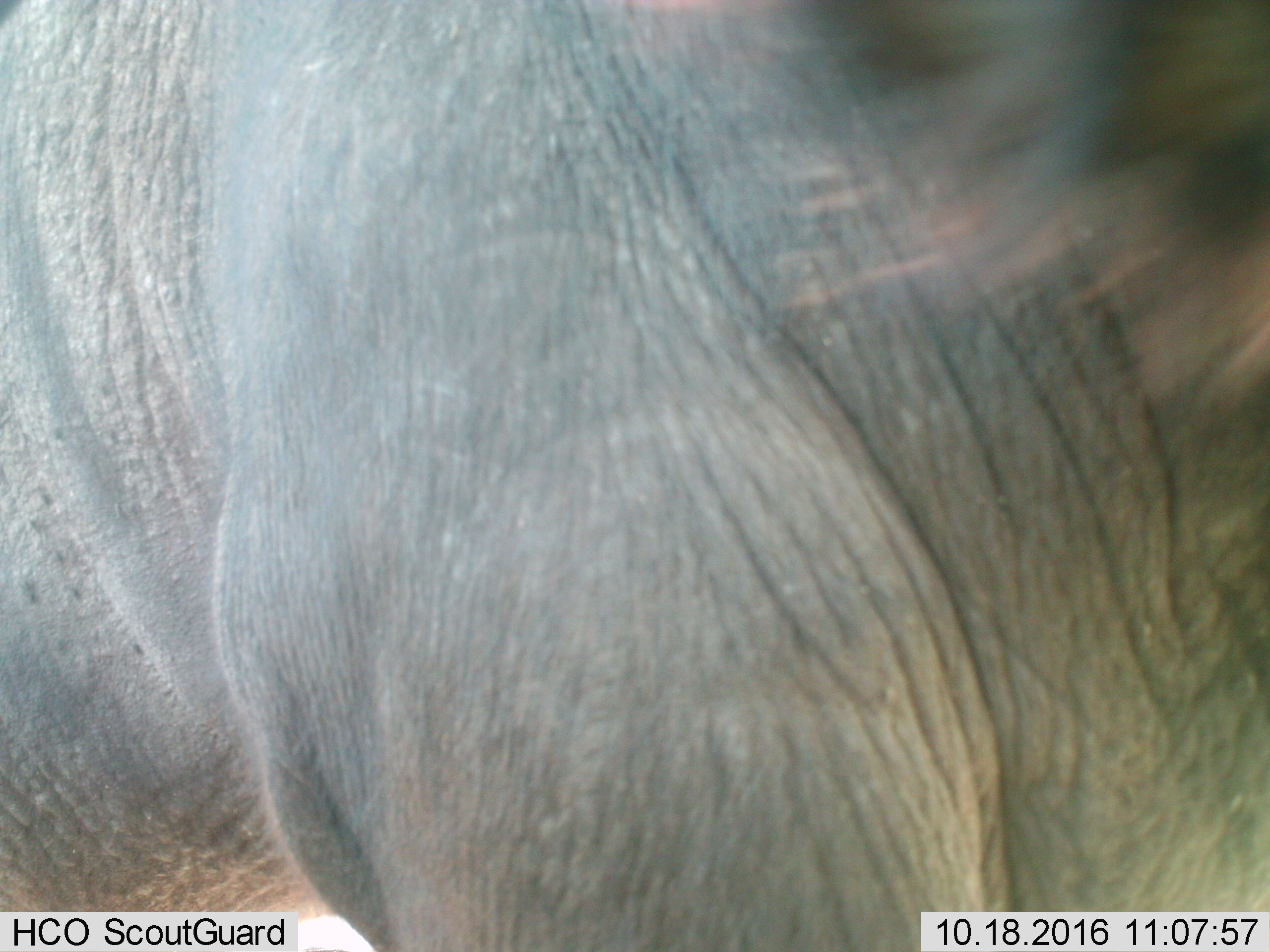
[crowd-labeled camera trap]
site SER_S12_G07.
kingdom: Animalia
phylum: Chordata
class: Mammalia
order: Proboscidea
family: Elephantidae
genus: Loxodonta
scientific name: Loxodonta africana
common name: african bush elephant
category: elephant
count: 1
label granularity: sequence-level